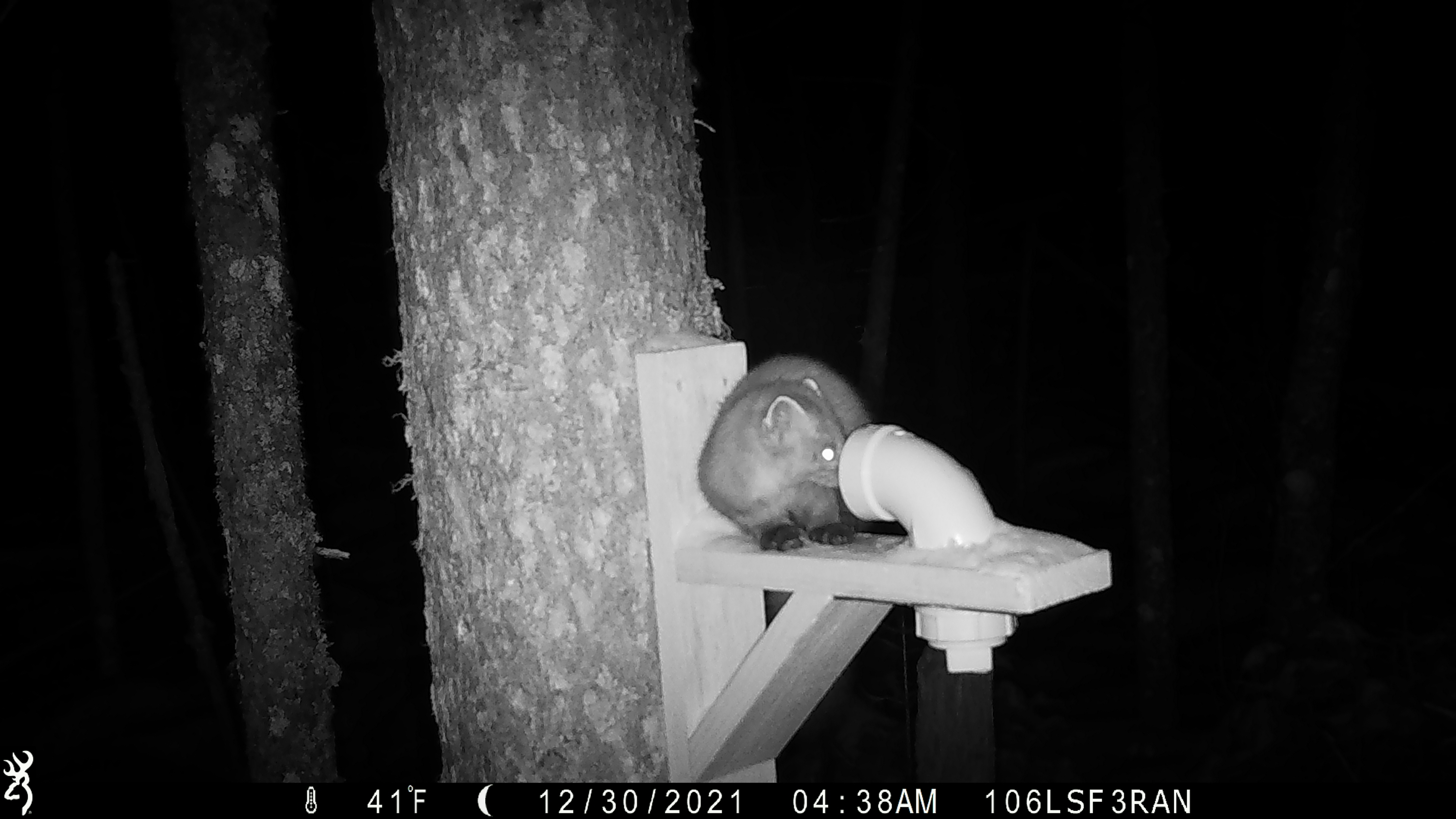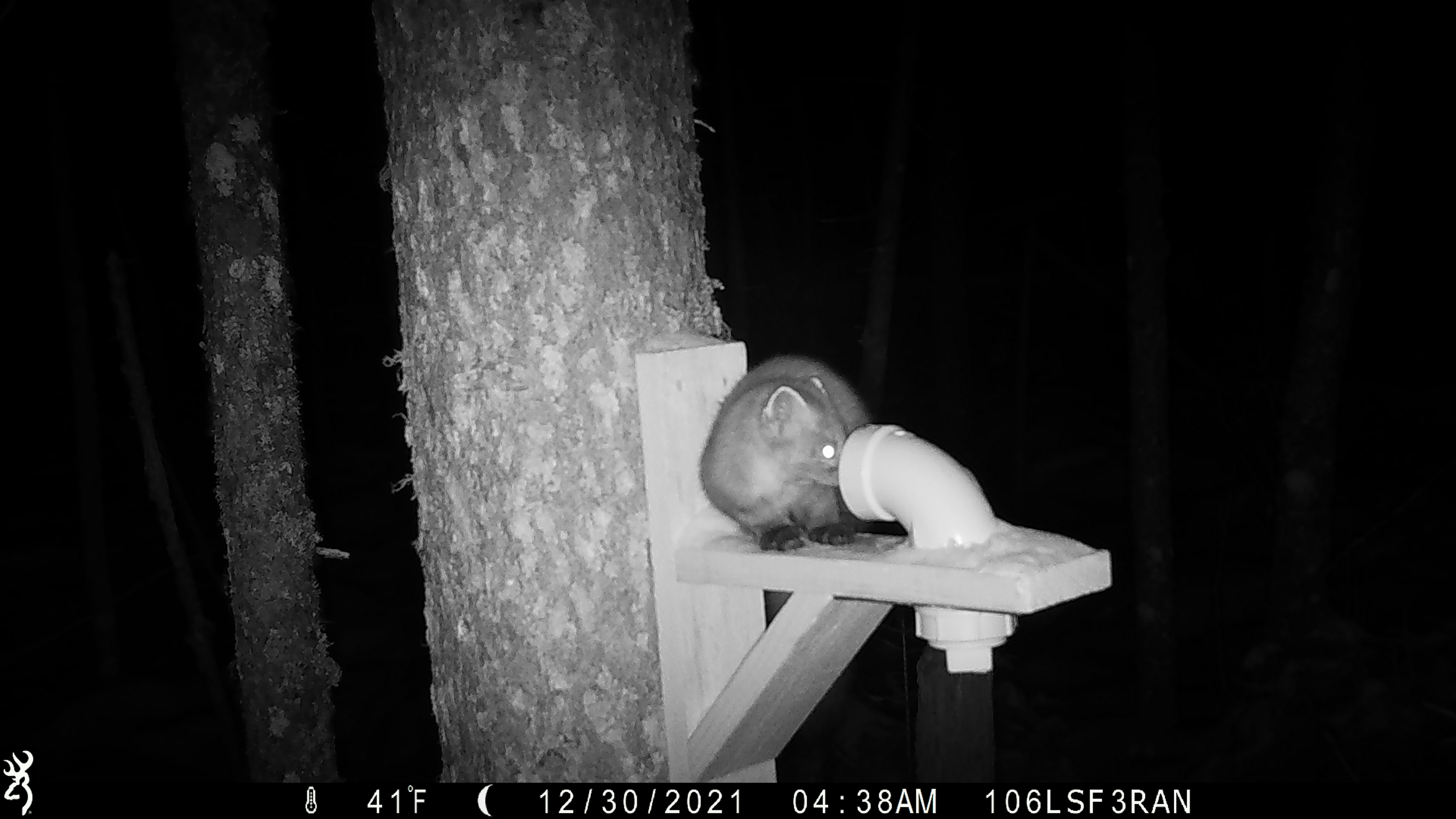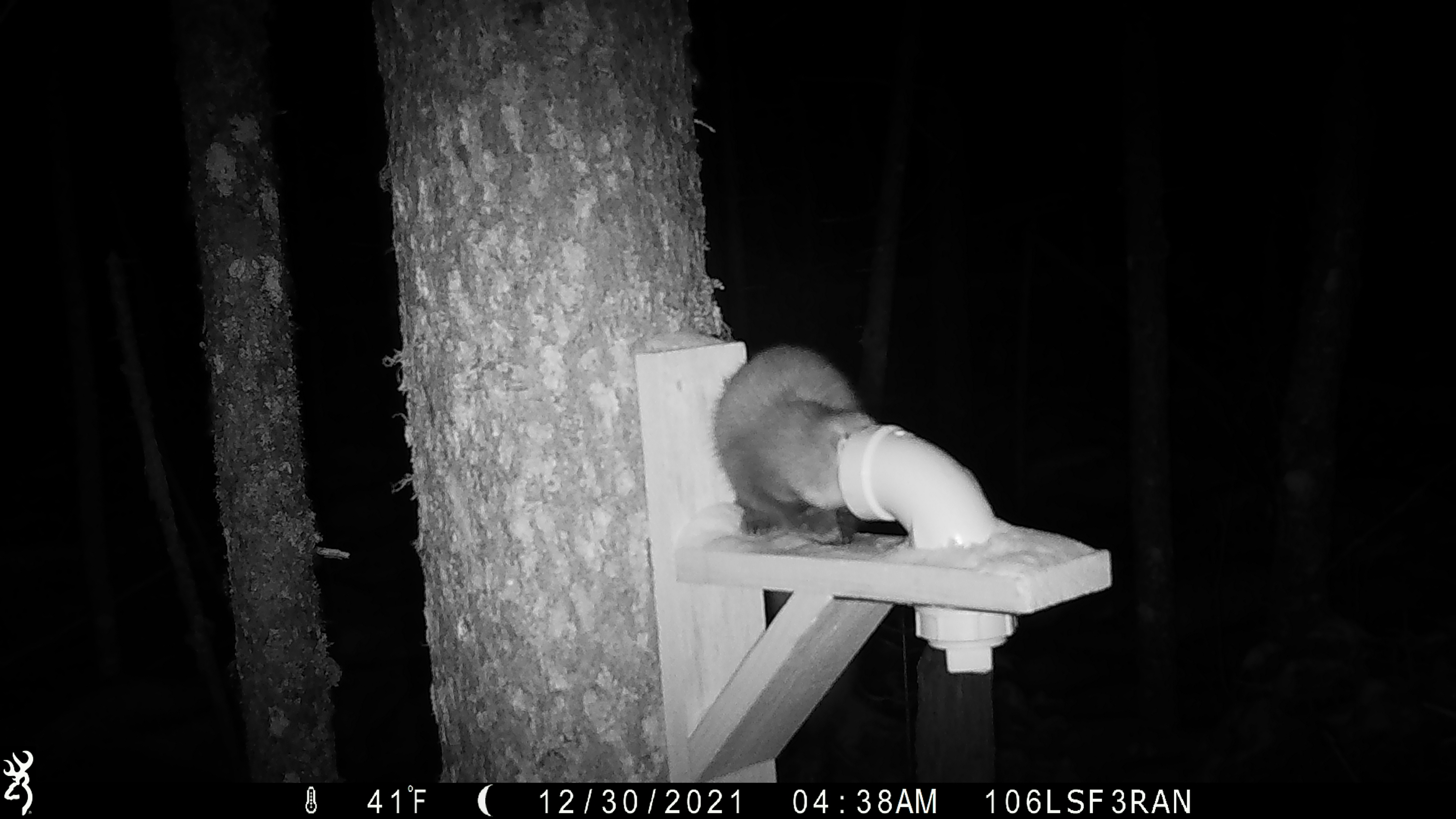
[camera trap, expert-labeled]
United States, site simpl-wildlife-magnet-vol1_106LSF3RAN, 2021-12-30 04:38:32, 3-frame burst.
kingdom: Animalia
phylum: Chordata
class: Mammalia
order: Carnivora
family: Mustelidae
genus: Martes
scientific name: Martes americana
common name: american marten